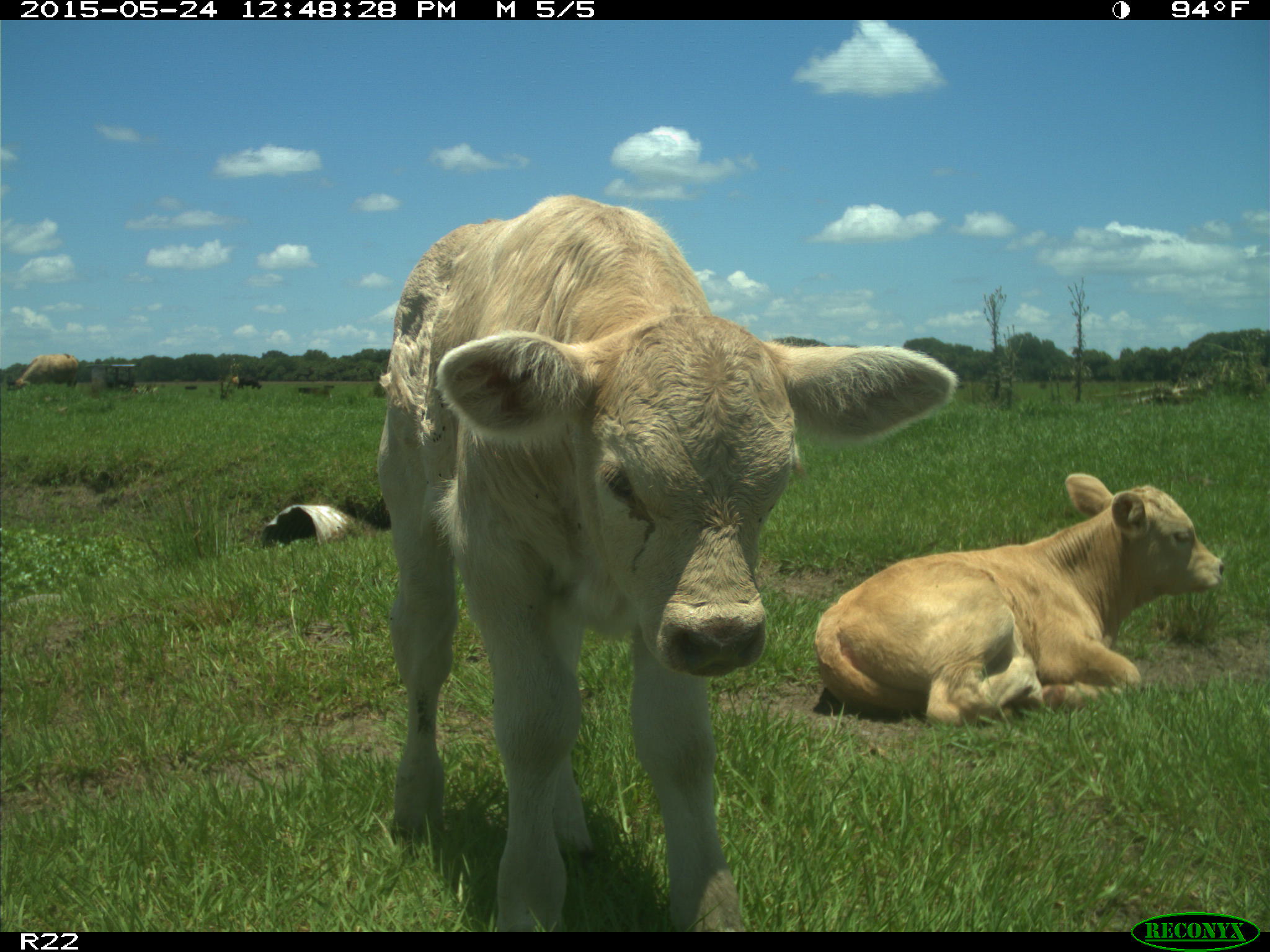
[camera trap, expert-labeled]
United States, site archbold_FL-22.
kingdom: Animalia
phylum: Chordata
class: Mammalia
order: Artiodactyla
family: Bovidae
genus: Bos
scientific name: Bos taurus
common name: domestic cow